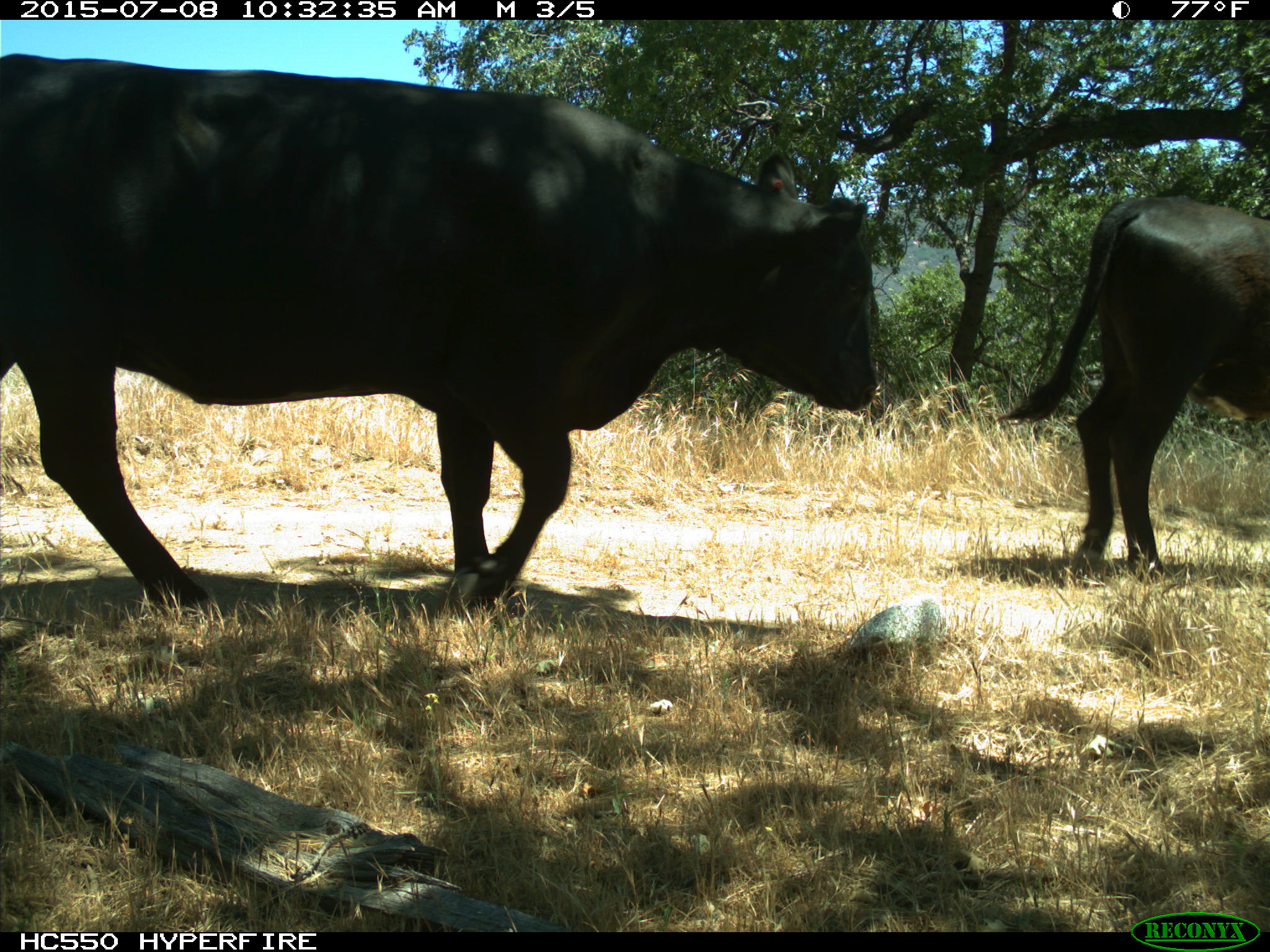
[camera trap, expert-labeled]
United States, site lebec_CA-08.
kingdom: Animalia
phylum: Chordata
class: Mammalia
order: Artiodactyla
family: Bovidae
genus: Bos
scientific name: Bos taurus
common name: domestic cow